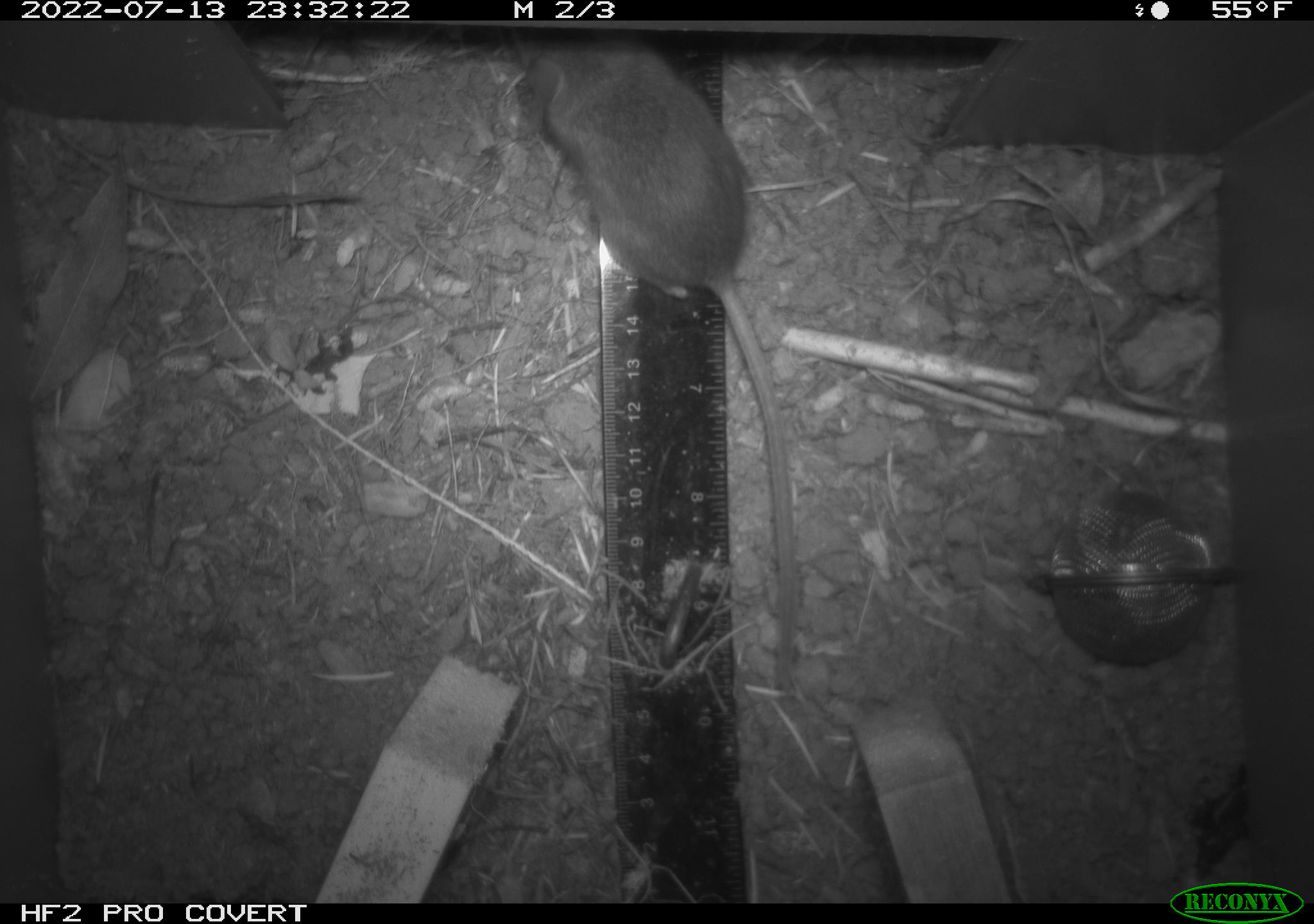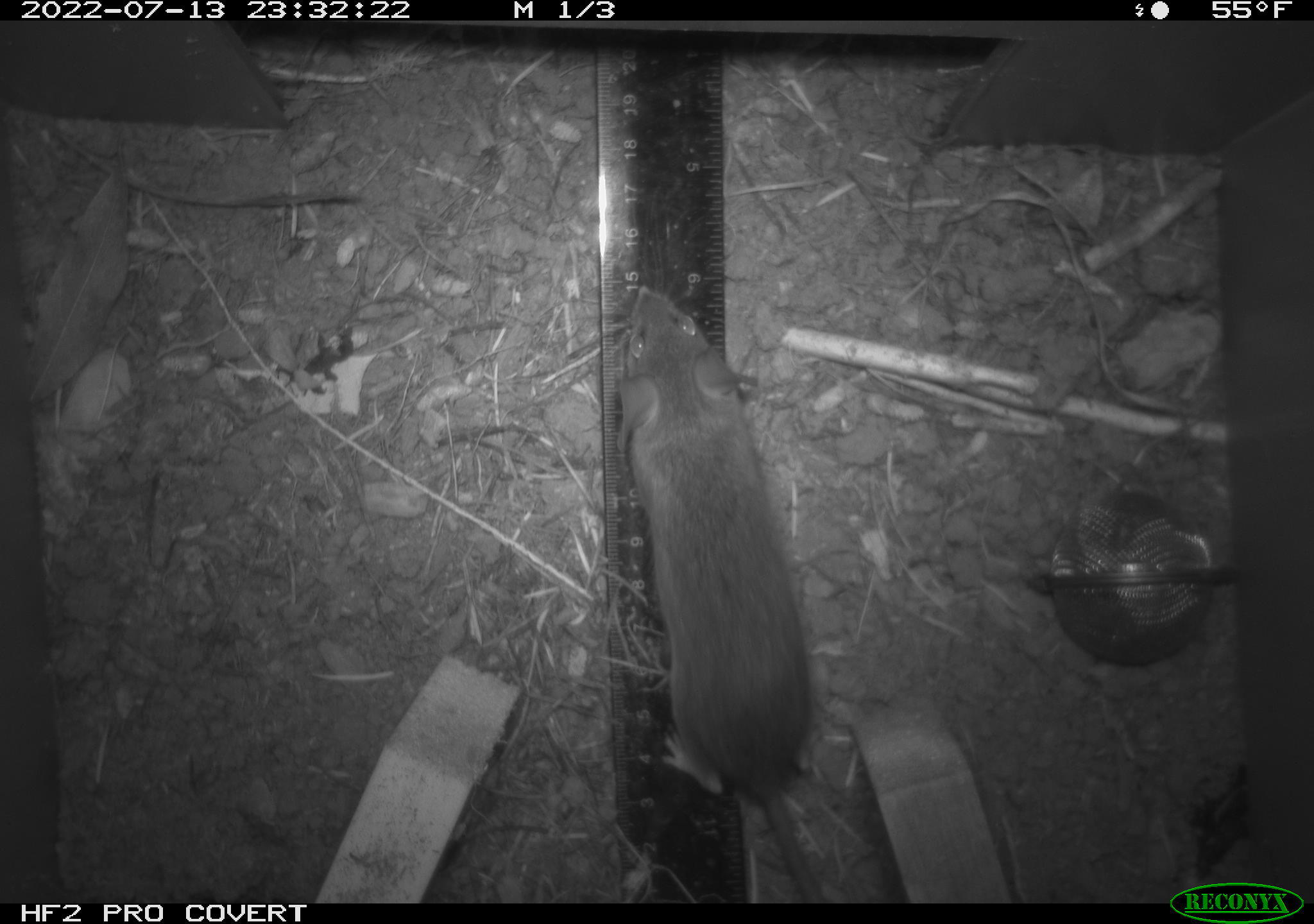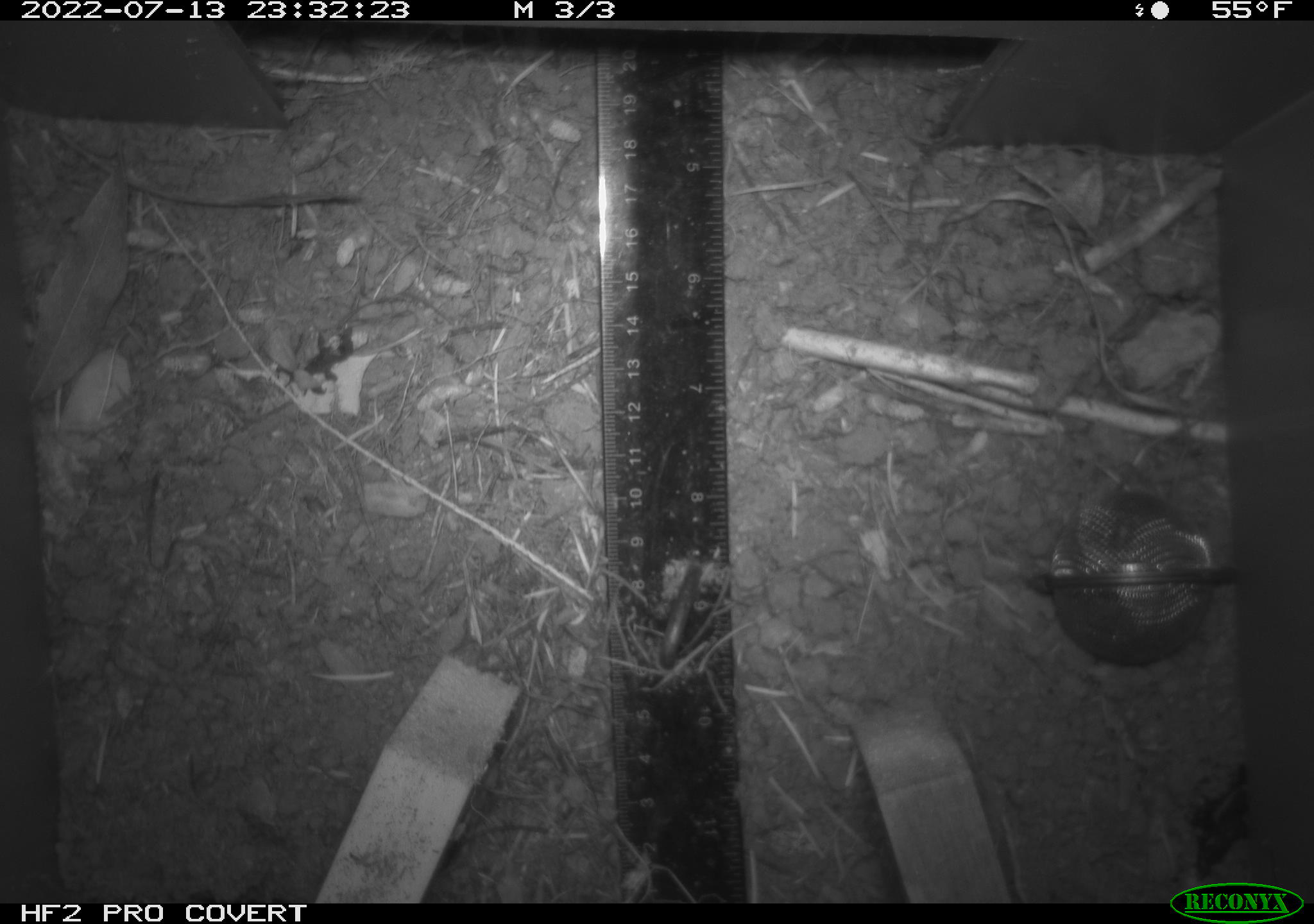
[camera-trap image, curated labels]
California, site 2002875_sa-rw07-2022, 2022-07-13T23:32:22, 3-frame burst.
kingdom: Animalia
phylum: Chordata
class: Mammalia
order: Rodentia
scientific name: Rodentia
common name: mouse species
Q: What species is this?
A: Mouse species (Rodentia).